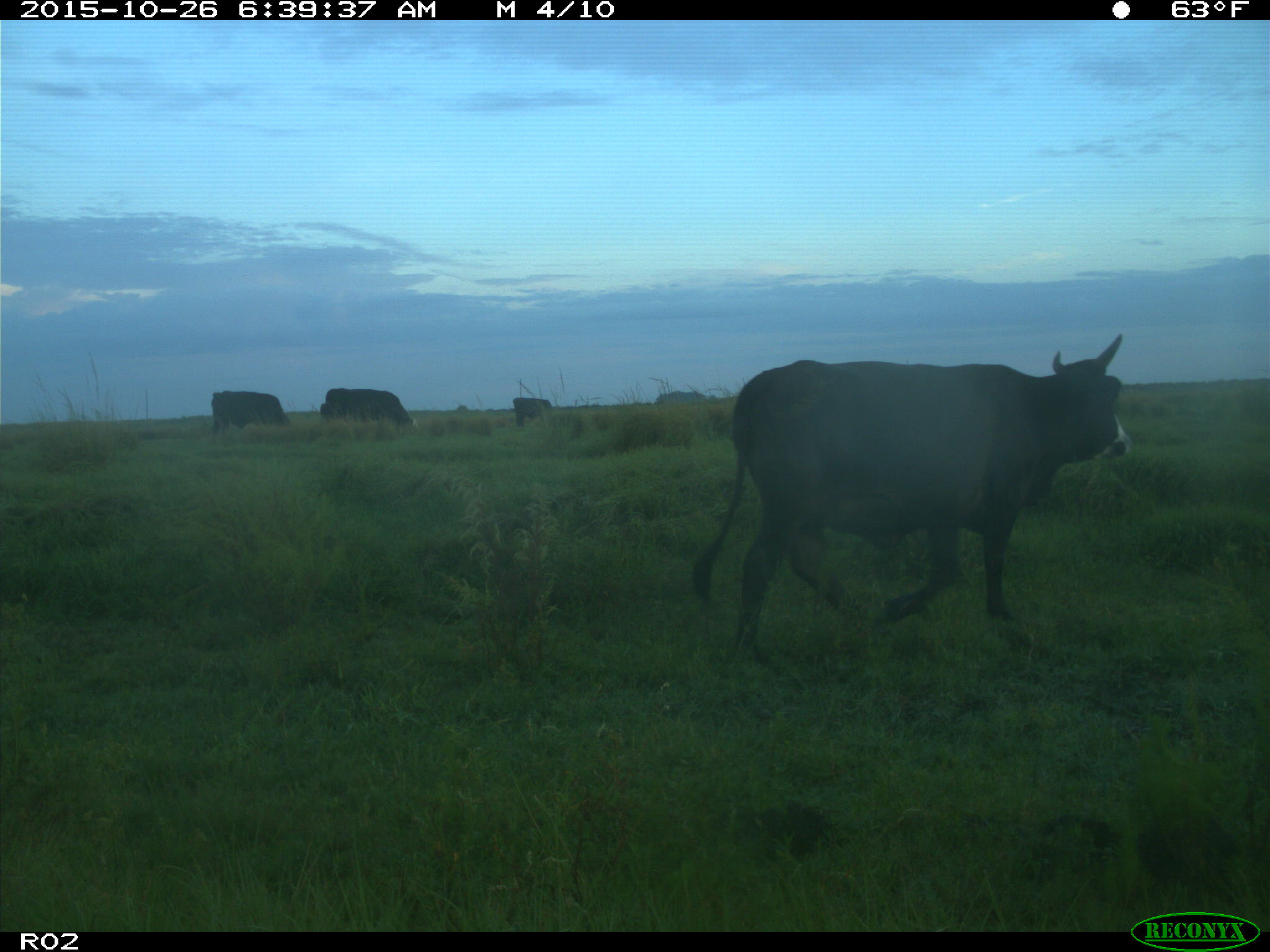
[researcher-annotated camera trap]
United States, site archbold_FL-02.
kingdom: Animalia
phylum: Chordata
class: Mammalia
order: Artiodactyla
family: Bovidae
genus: Bos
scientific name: Bos taurus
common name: domestic cow